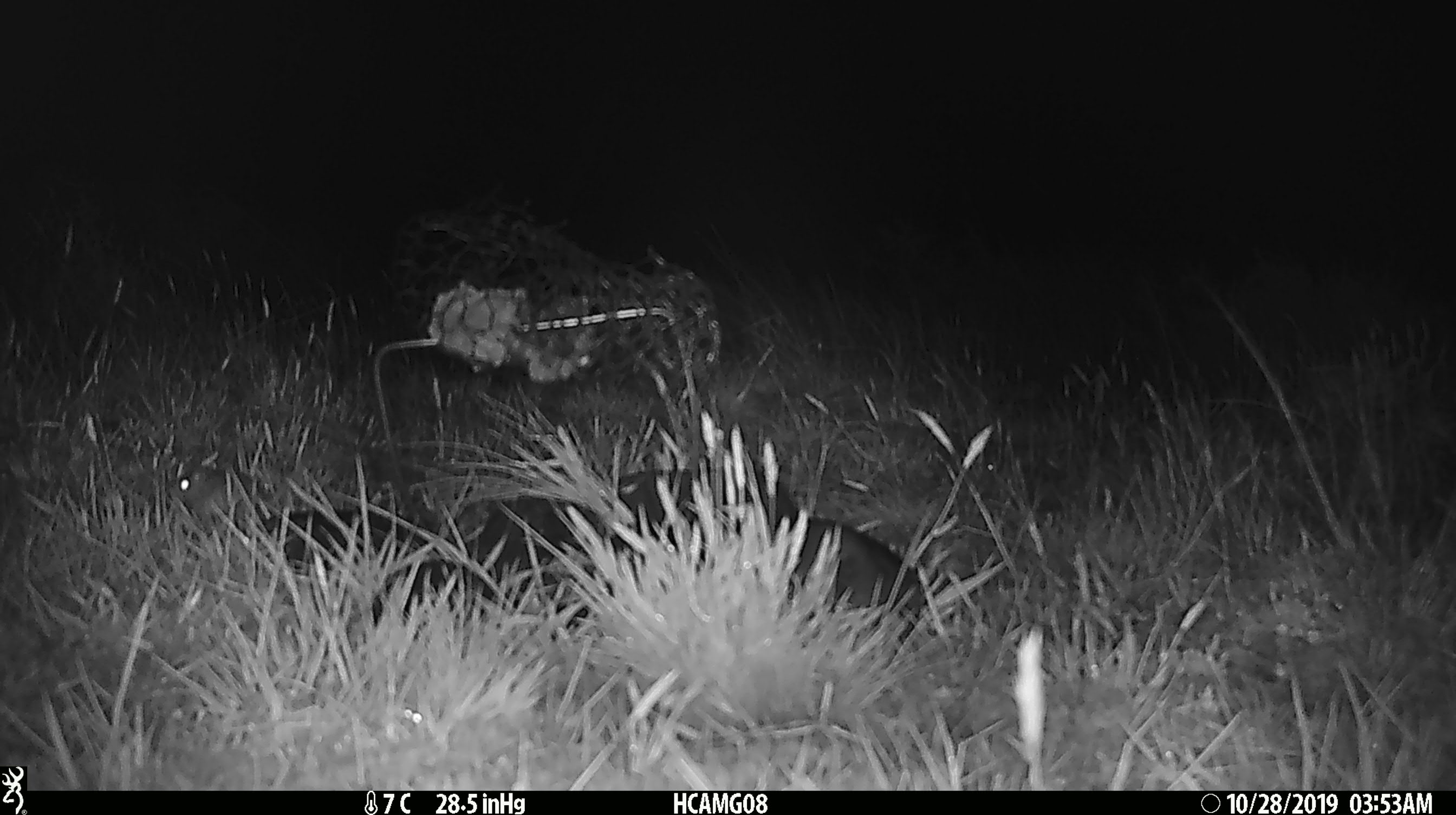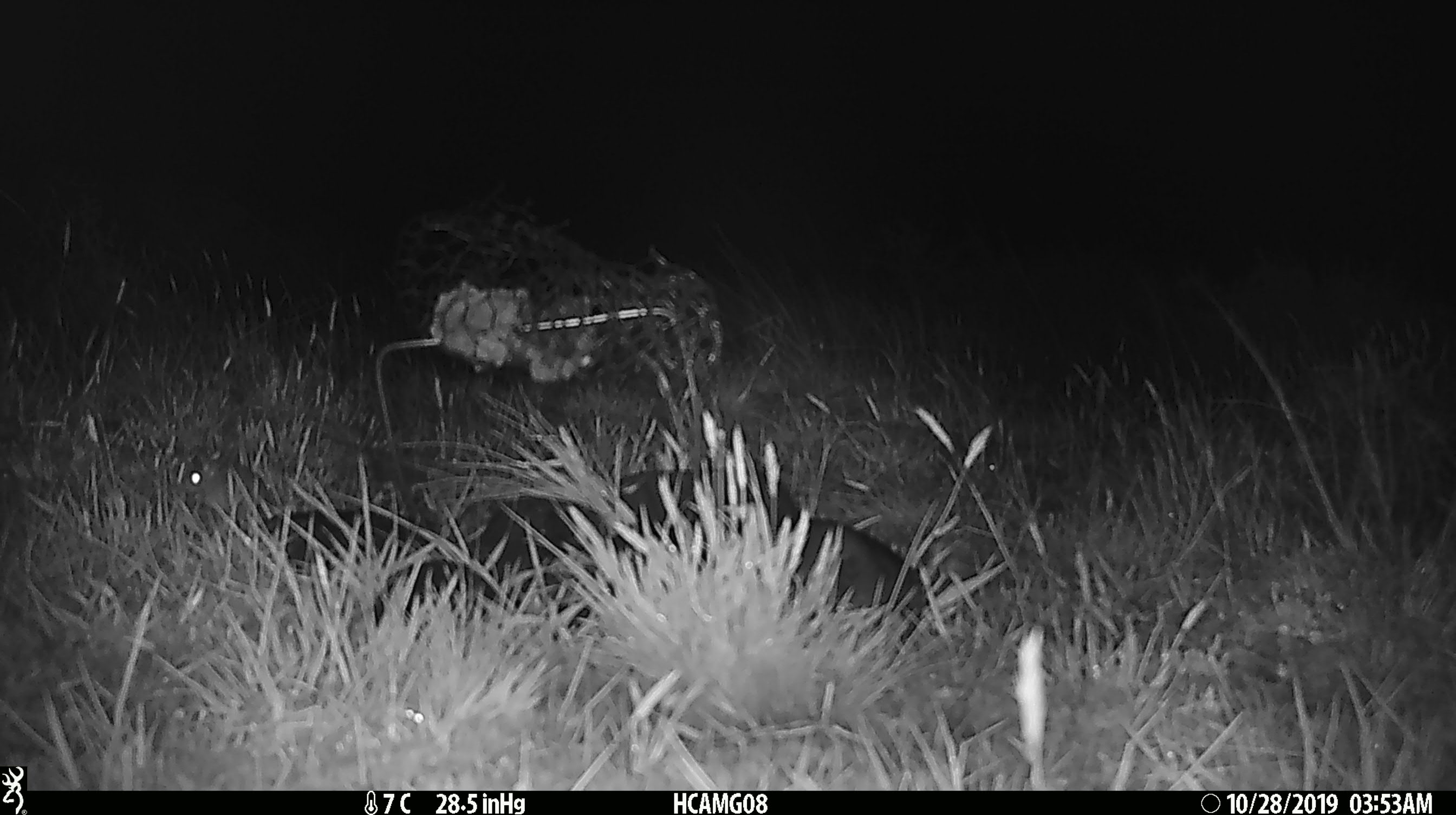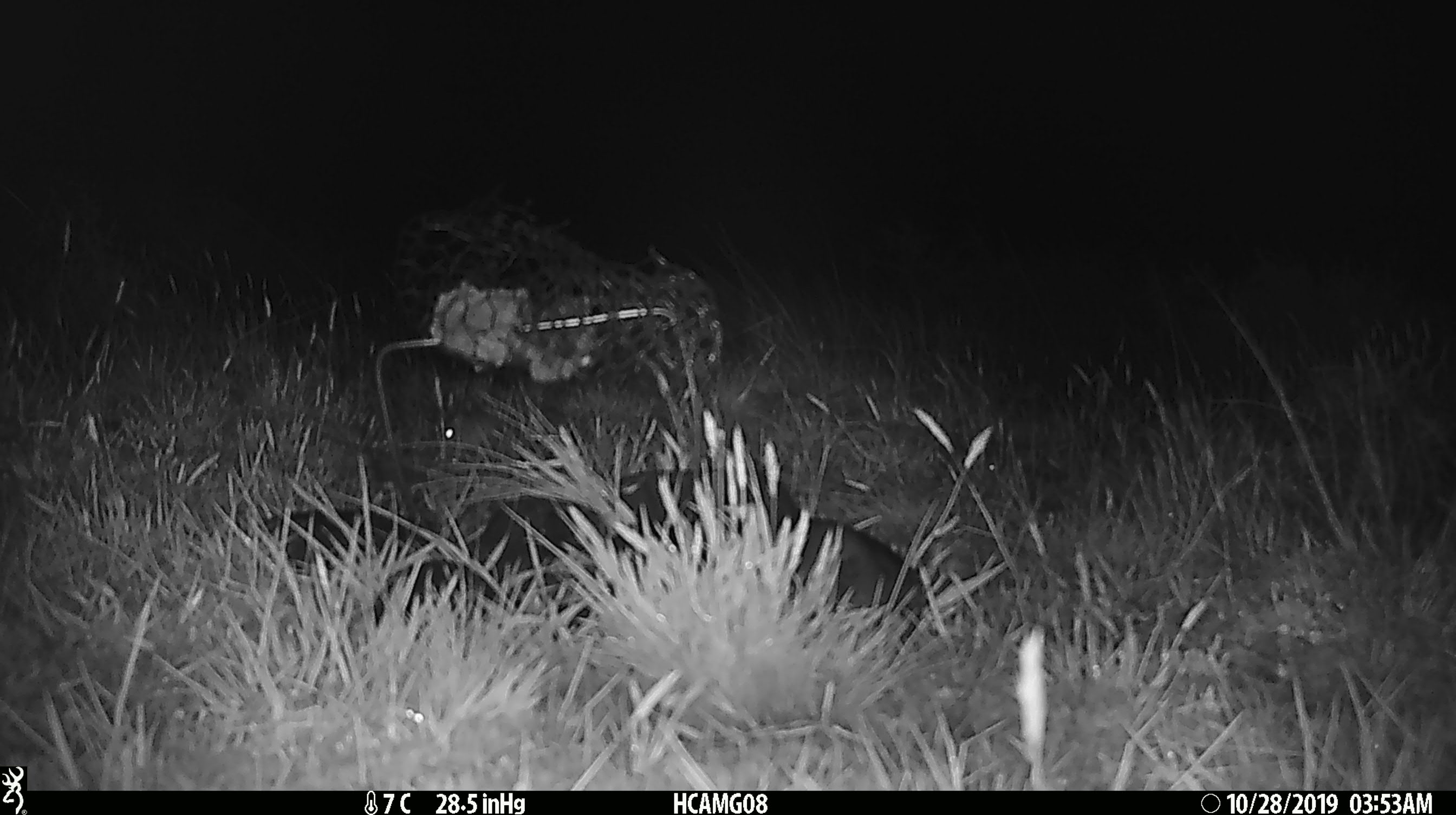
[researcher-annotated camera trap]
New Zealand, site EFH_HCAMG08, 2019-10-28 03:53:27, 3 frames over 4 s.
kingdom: Animalia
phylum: Chordata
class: Mammalia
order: Rodentia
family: Muridae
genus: Mus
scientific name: Mus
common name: mouse